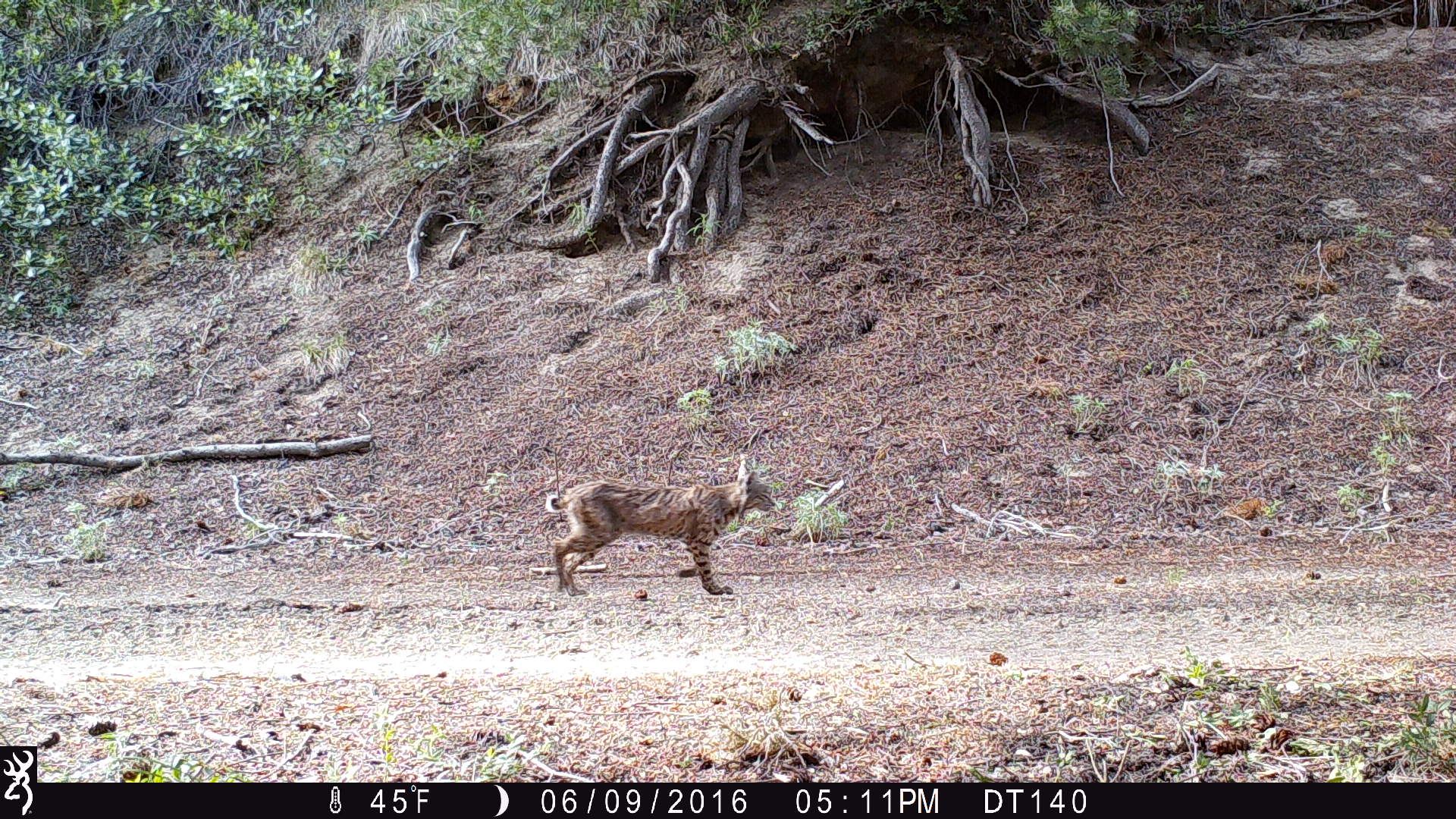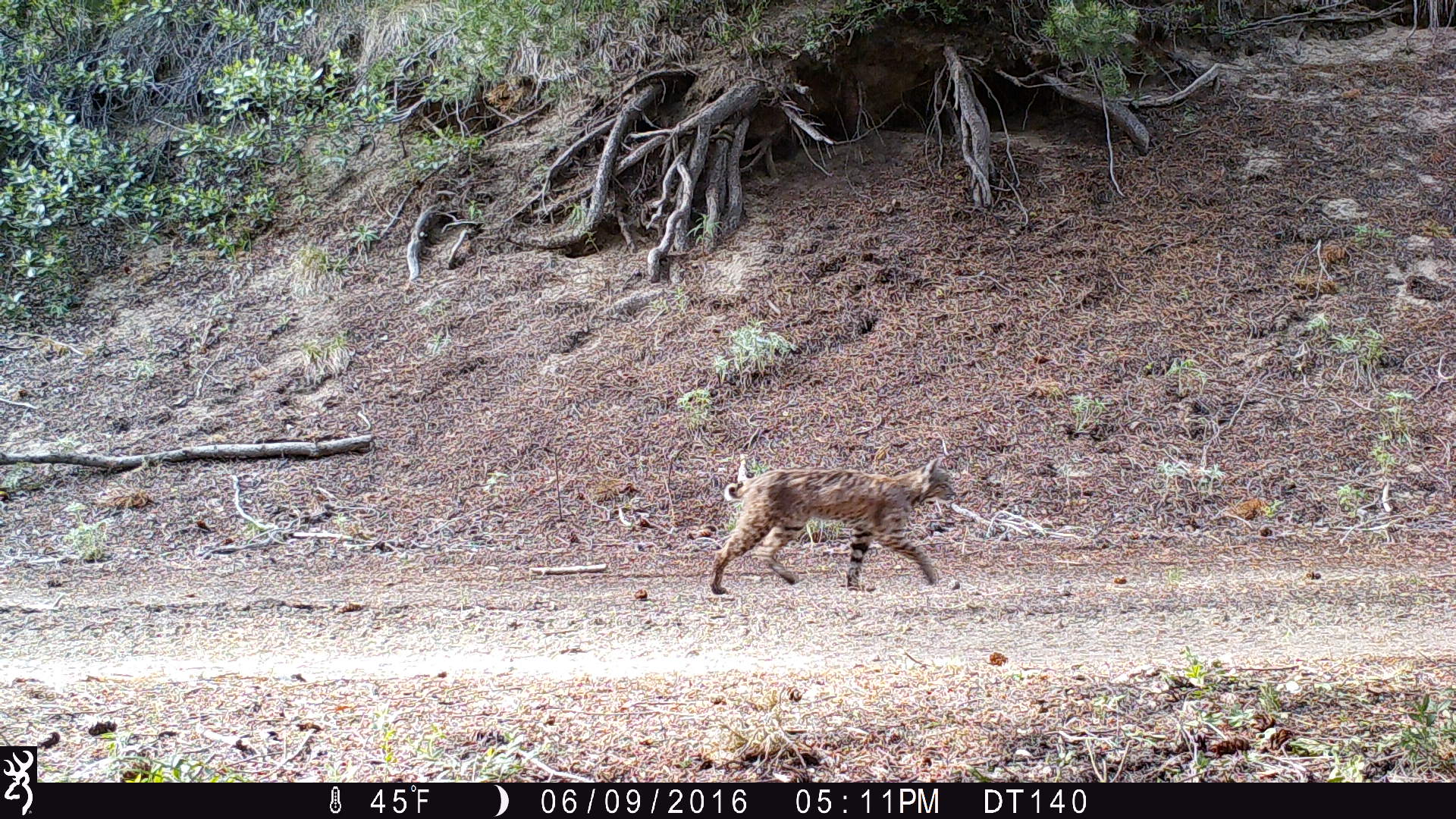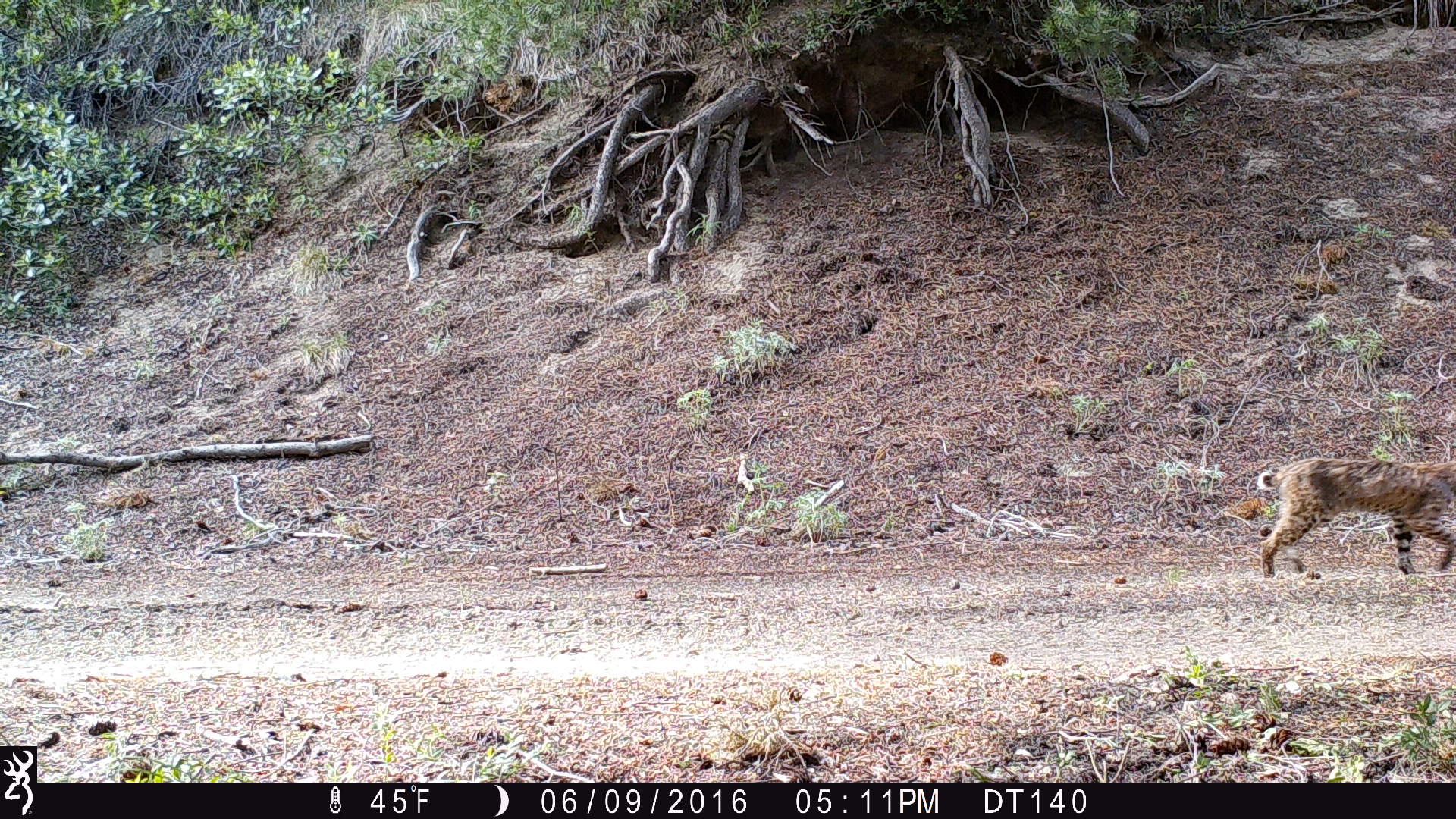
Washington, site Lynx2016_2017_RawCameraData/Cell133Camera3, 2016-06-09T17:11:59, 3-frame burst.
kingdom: Animalia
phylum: Chordata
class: Mammalia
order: Carnivora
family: Felidae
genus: Lynx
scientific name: Lynx rufus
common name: bobcat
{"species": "Lynx rufus (bobcat)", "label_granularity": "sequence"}